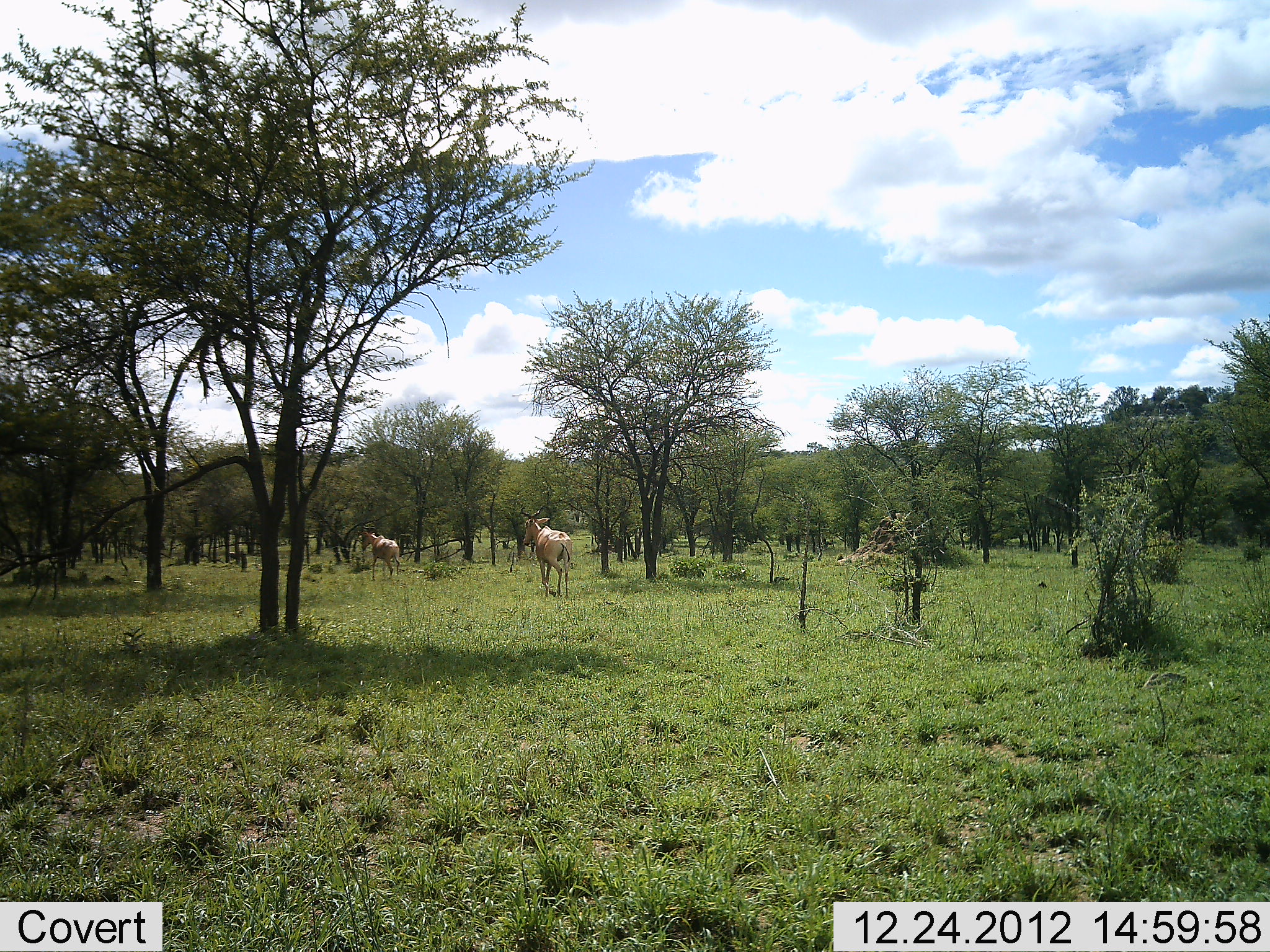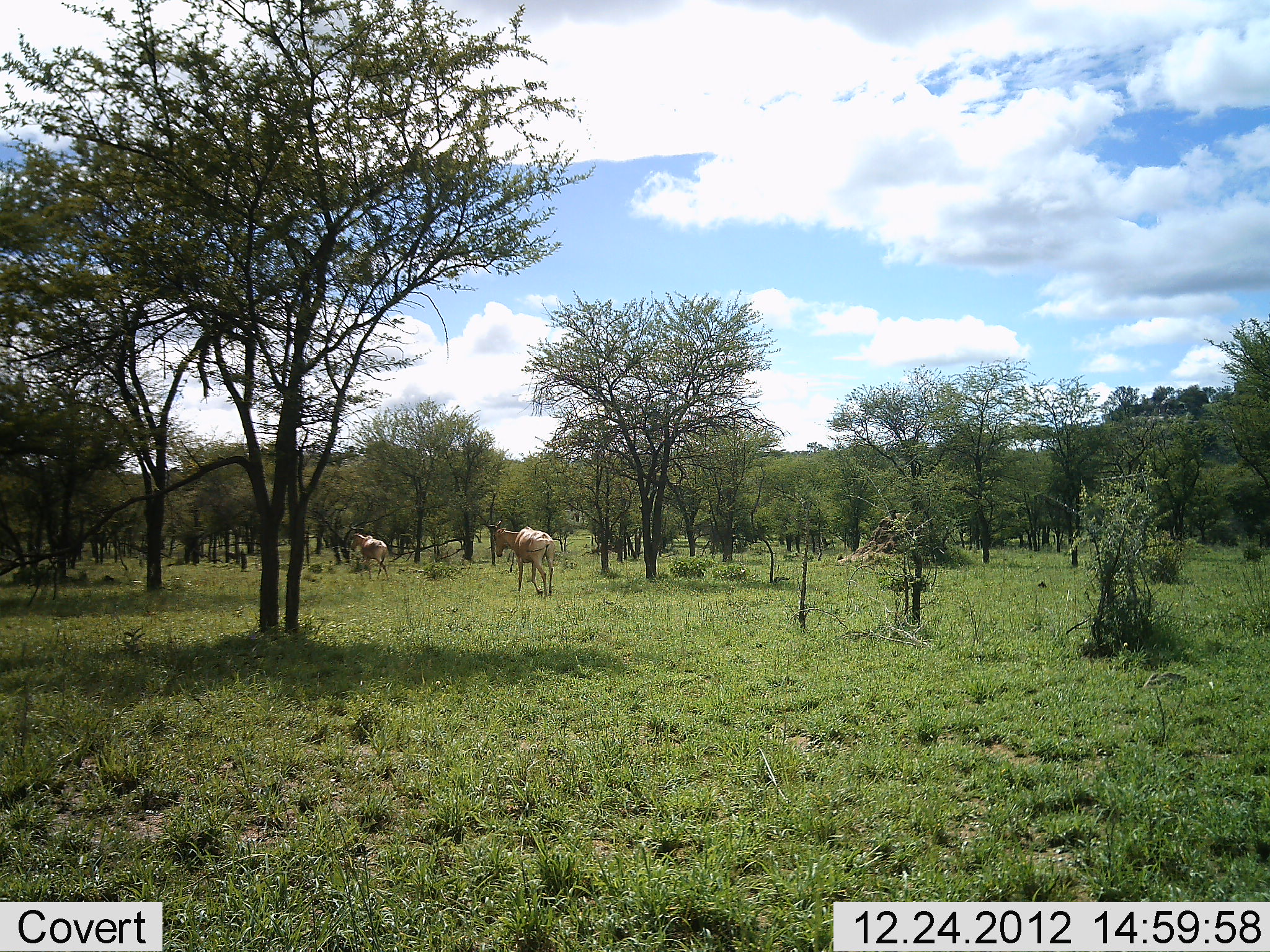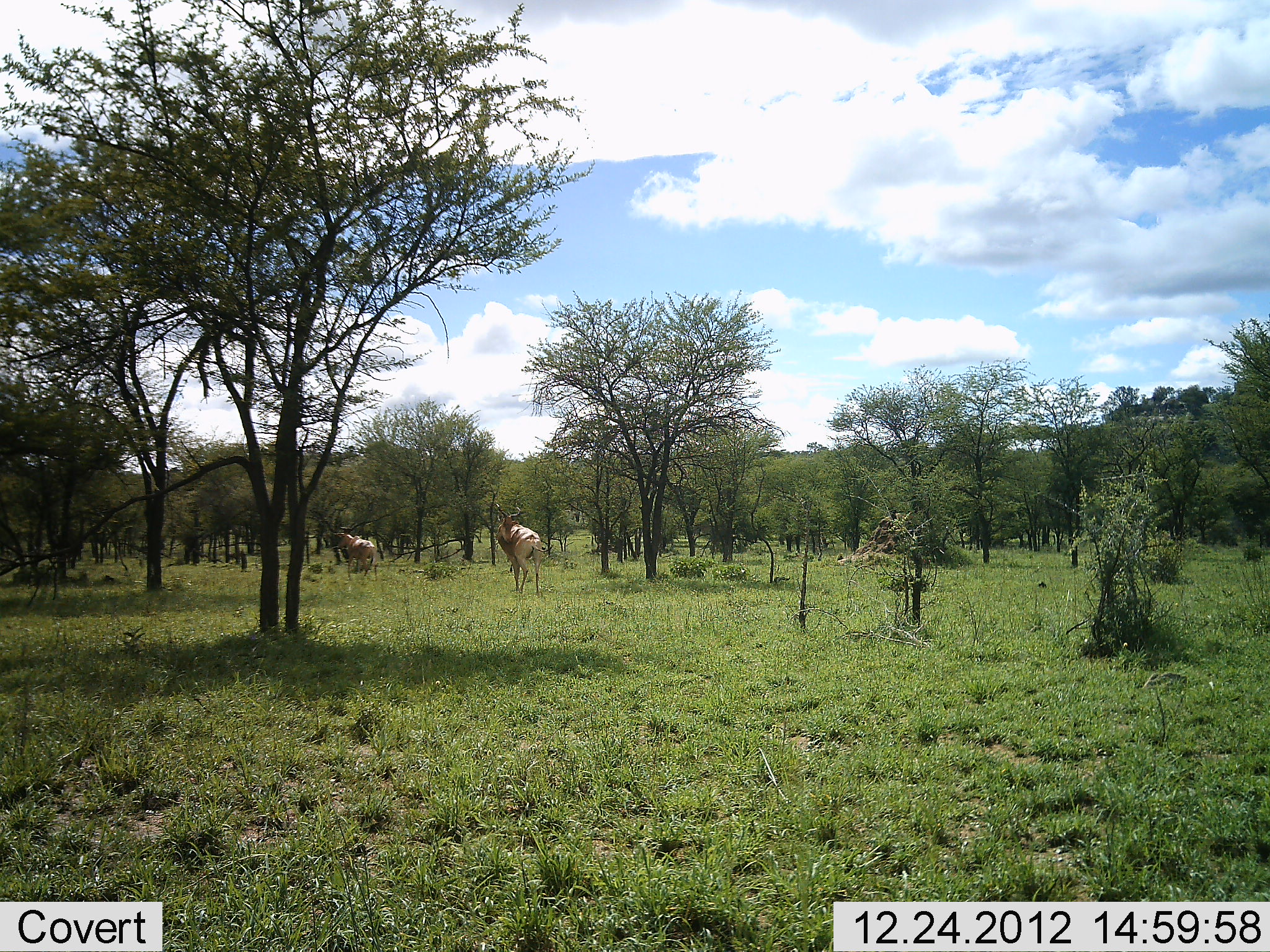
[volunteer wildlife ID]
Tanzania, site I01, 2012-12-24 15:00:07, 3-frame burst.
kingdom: Animalia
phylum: Chordata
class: Mammalia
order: Artiodactyla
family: Bovidae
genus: Alcelaphus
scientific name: Alcelaphus buselaphus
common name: hartebeest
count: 2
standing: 0%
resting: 0%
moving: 100%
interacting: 0%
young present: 0%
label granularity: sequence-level